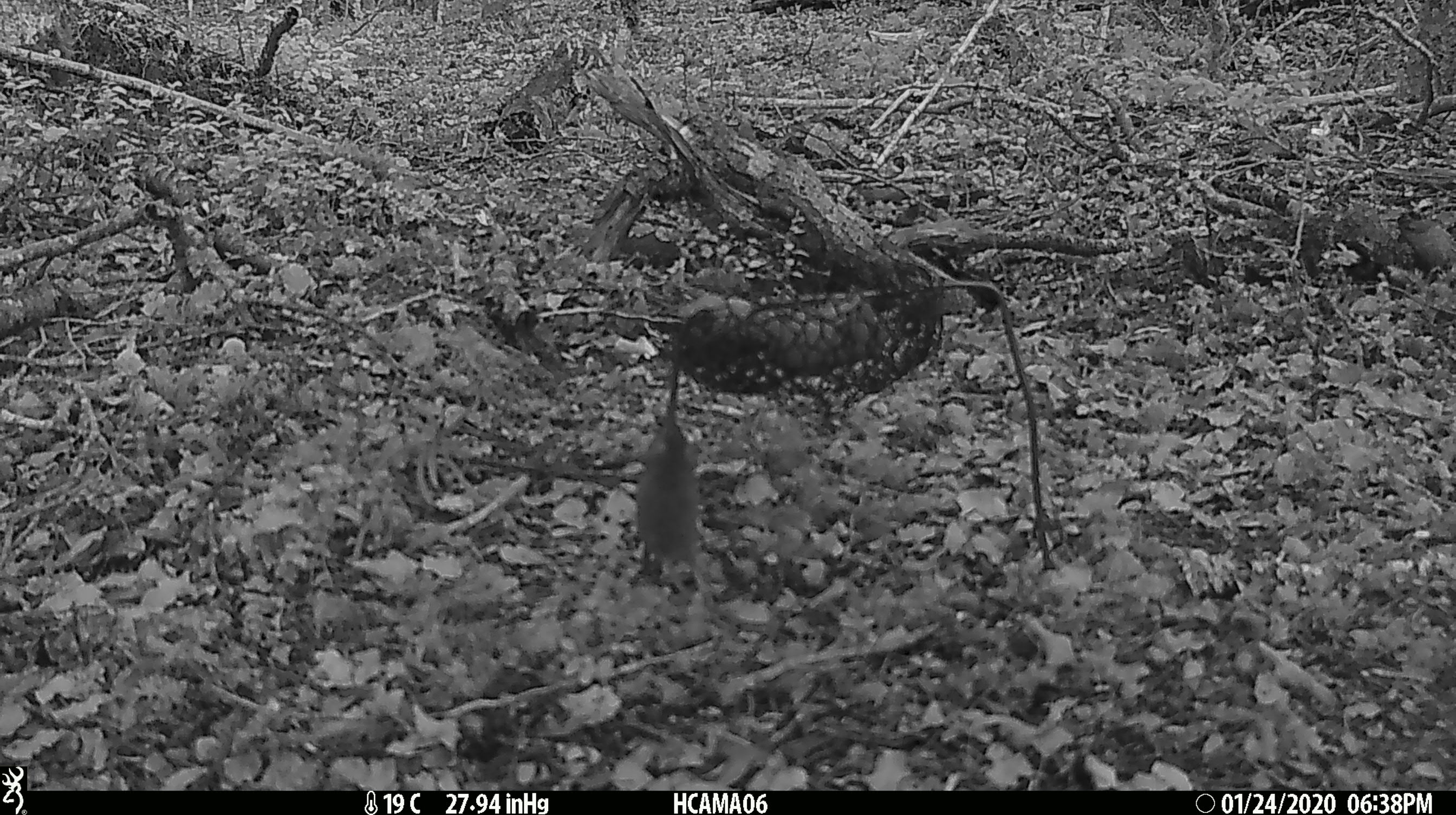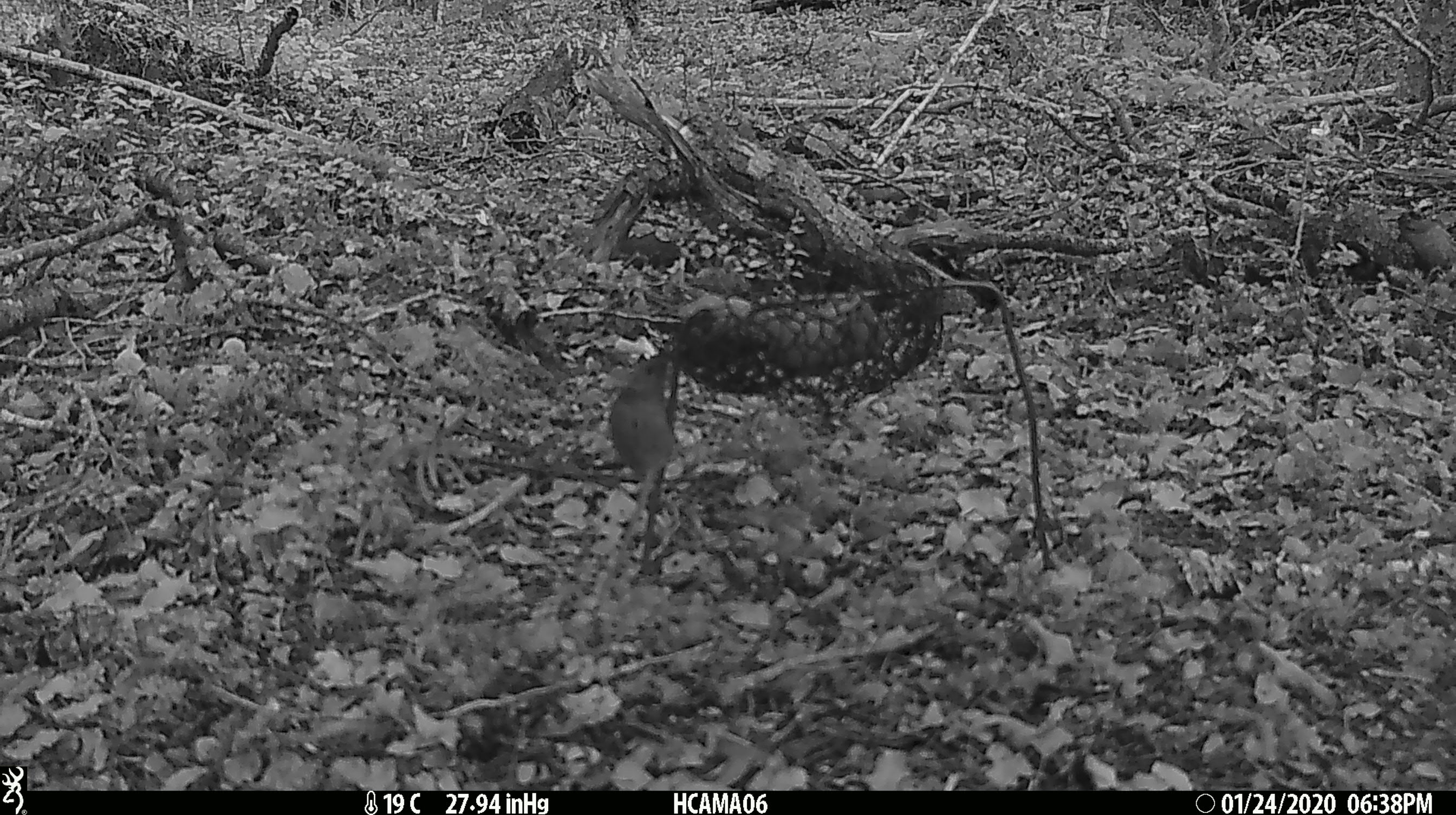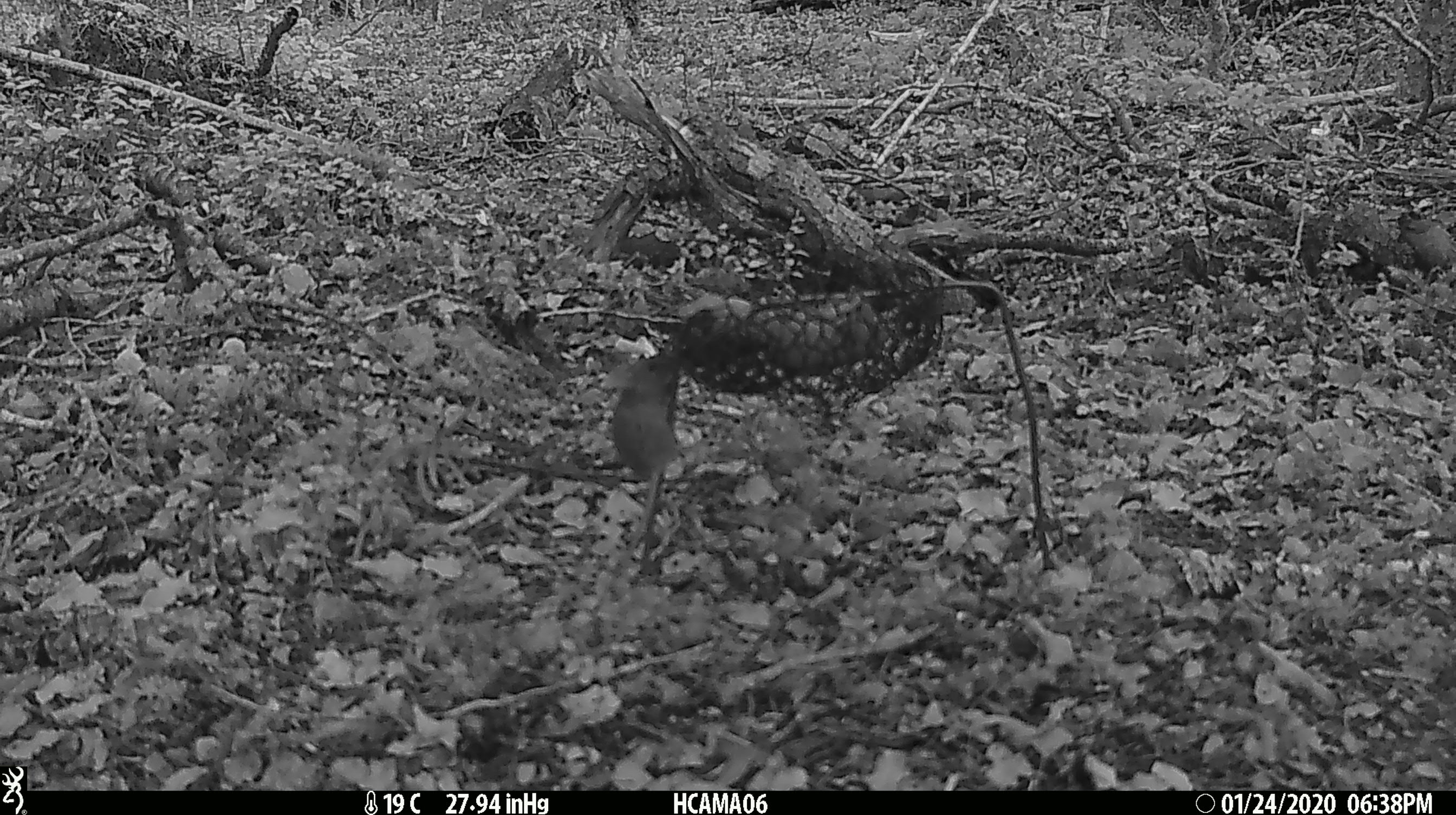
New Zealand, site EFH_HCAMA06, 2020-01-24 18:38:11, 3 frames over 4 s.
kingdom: Animalia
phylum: Chordata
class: Mammalia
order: Rodentia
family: Muridae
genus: Mus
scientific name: Mus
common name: mouse